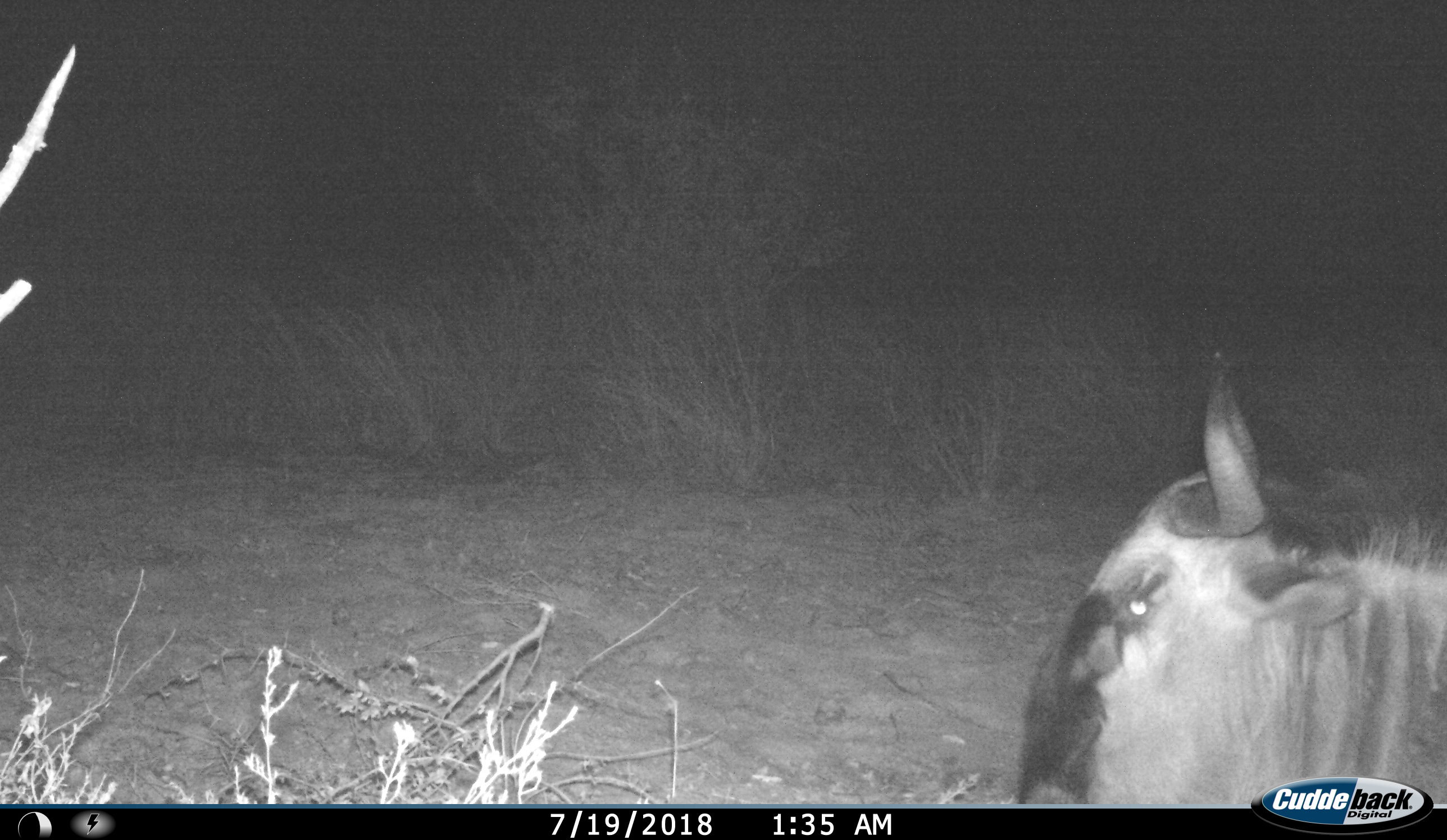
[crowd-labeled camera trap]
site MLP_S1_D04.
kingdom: Animalia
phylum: Chordata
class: Mammalia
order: Artiodactyla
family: Bovidae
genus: Connochaetes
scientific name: Connochaetes taurinus taurinus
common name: blue wildebeest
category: wildebeestblue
Wildebeestblue (blue wildebeest) (Connochaetes taurinus taurinus), count 1. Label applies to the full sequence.